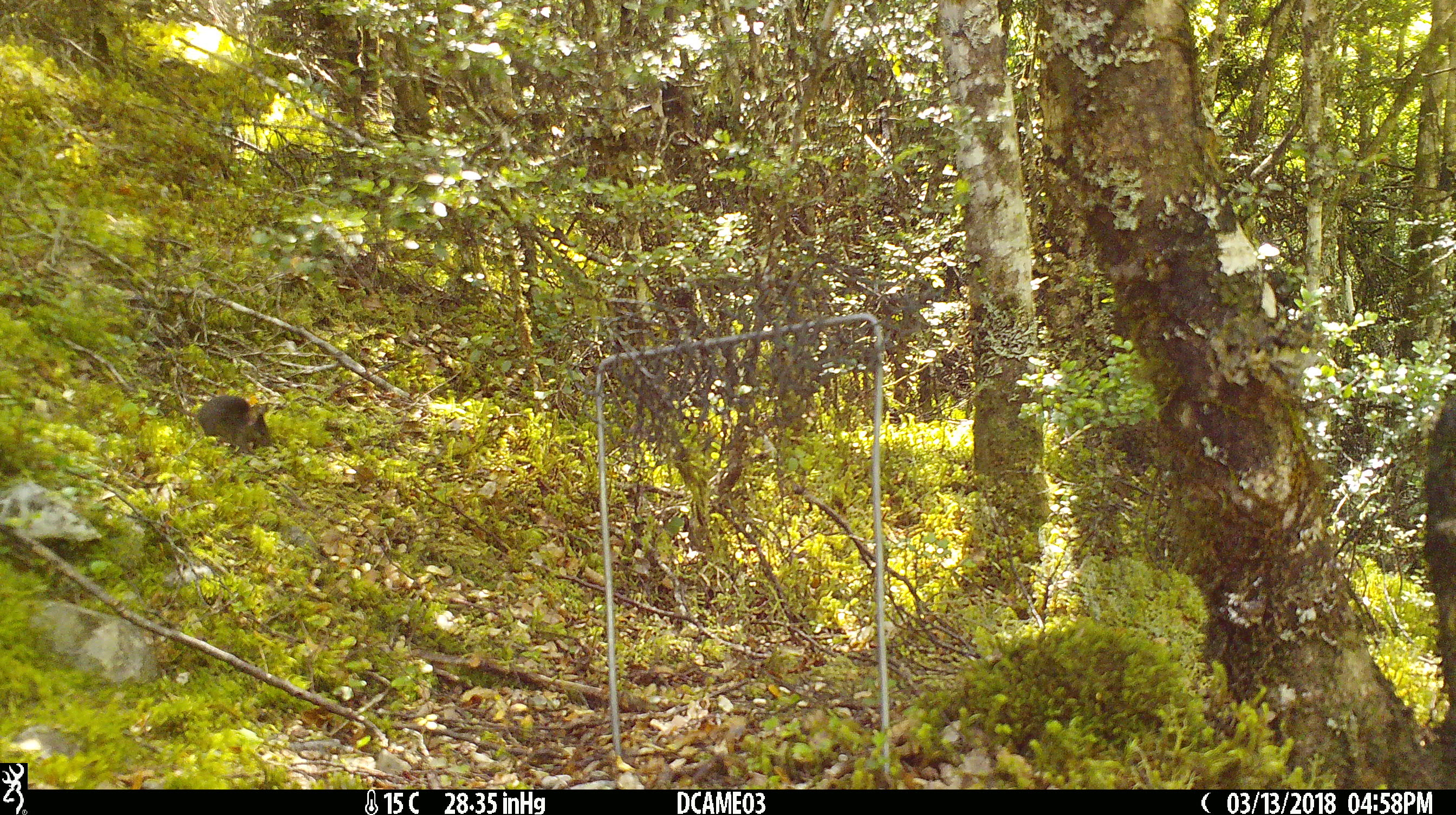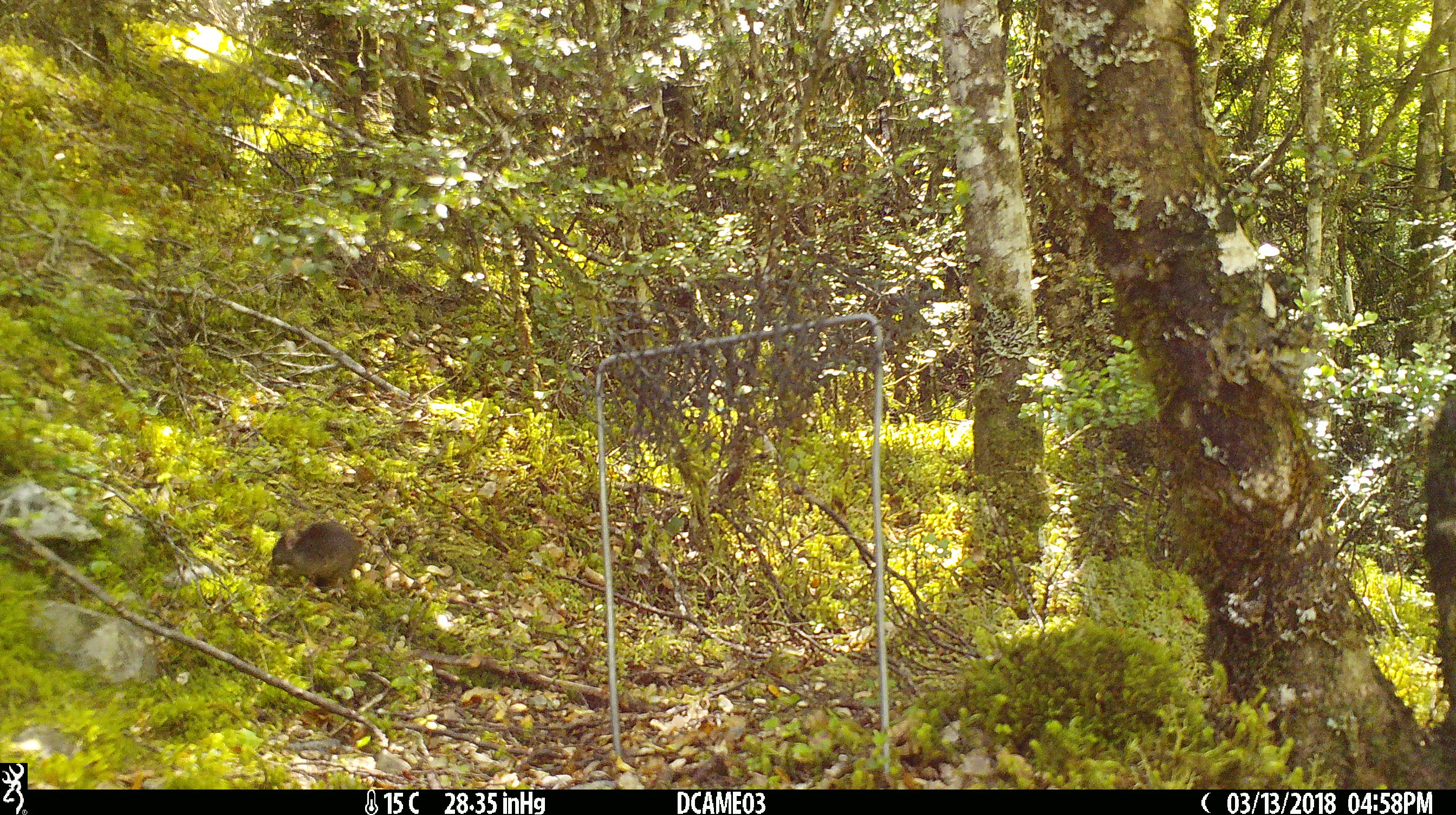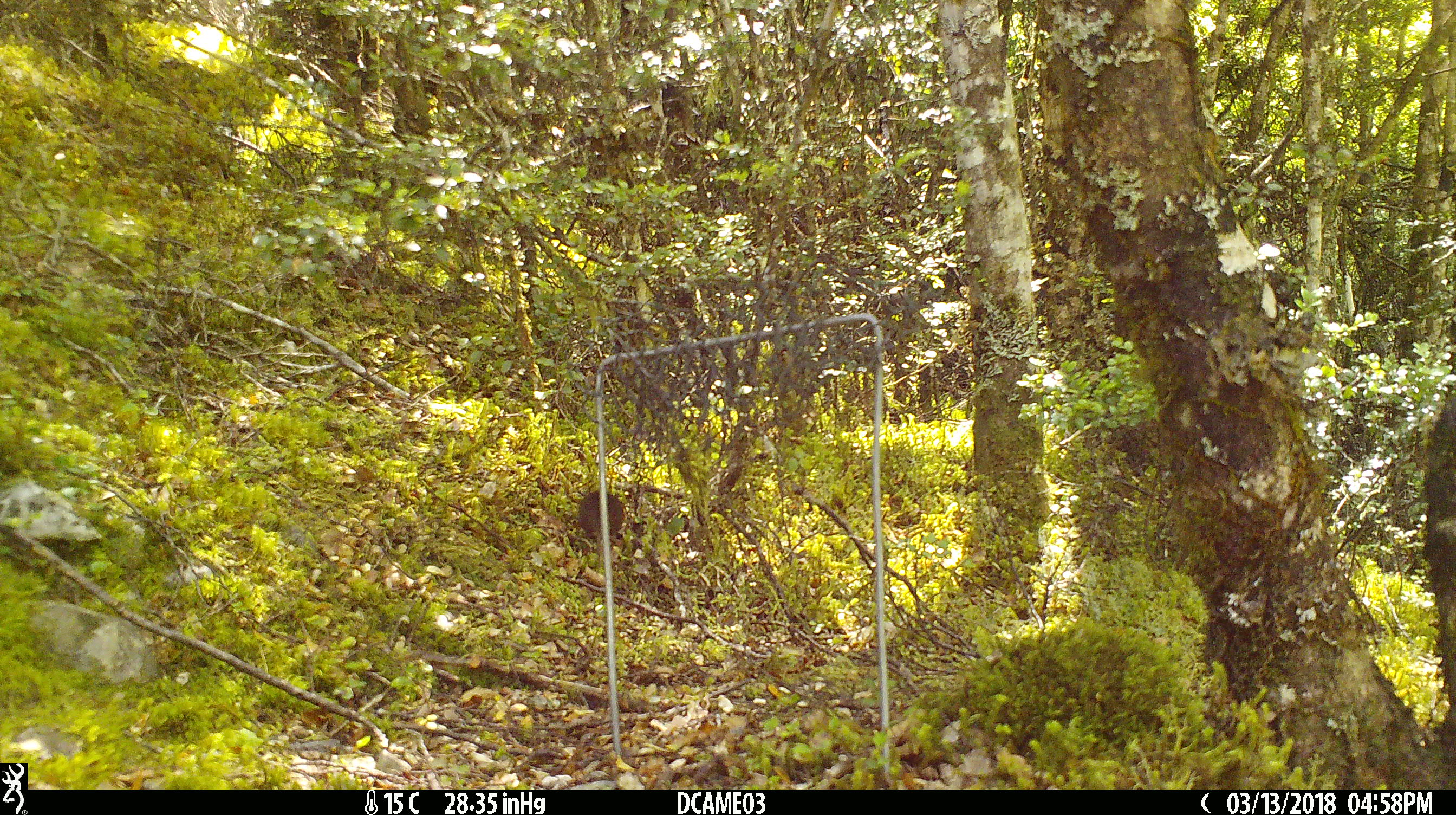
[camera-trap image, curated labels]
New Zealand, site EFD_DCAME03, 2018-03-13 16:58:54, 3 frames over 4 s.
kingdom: Animalia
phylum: Chordata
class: Mammalia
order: Rodentia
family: Muridae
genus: Mus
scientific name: Mus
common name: mouse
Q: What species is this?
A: Mouse (Mus).